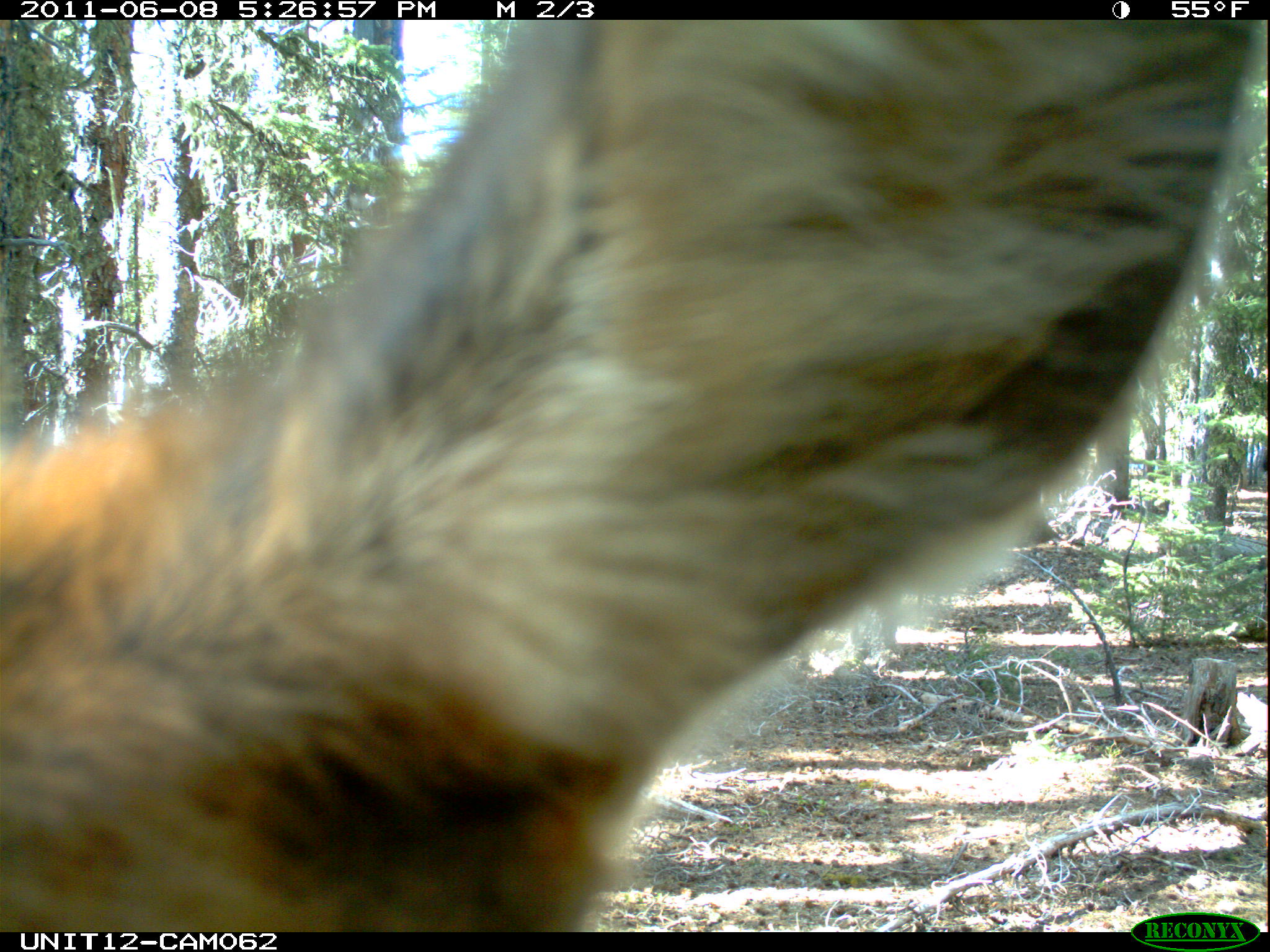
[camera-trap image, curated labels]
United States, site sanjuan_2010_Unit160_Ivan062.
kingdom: Animalia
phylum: Chordata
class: Mammalia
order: Artiodactyla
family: Cervidae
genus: Cervus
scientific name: Cervus elaphus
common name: red deer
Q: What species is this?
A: Cervus elaphus (red deer).